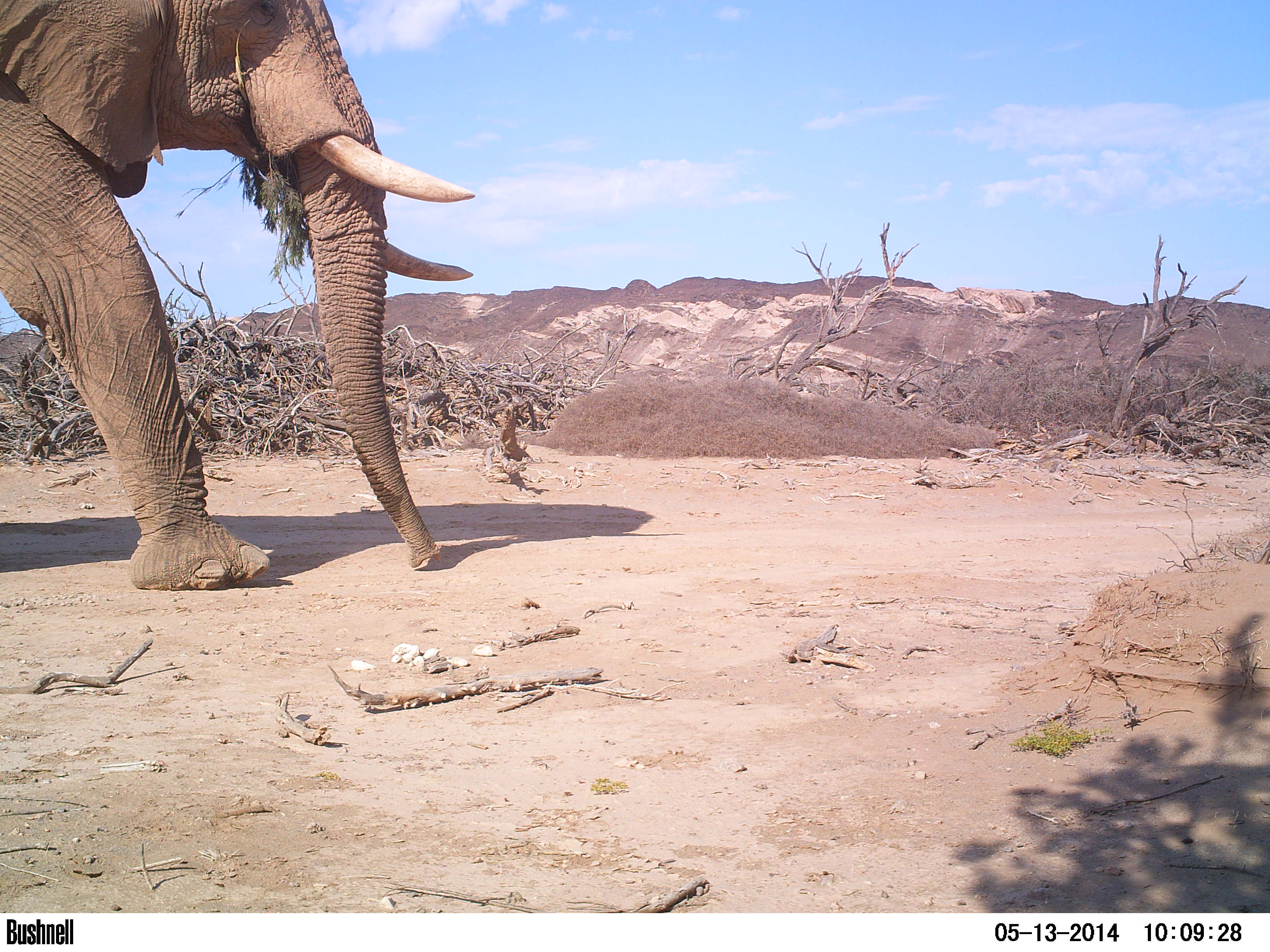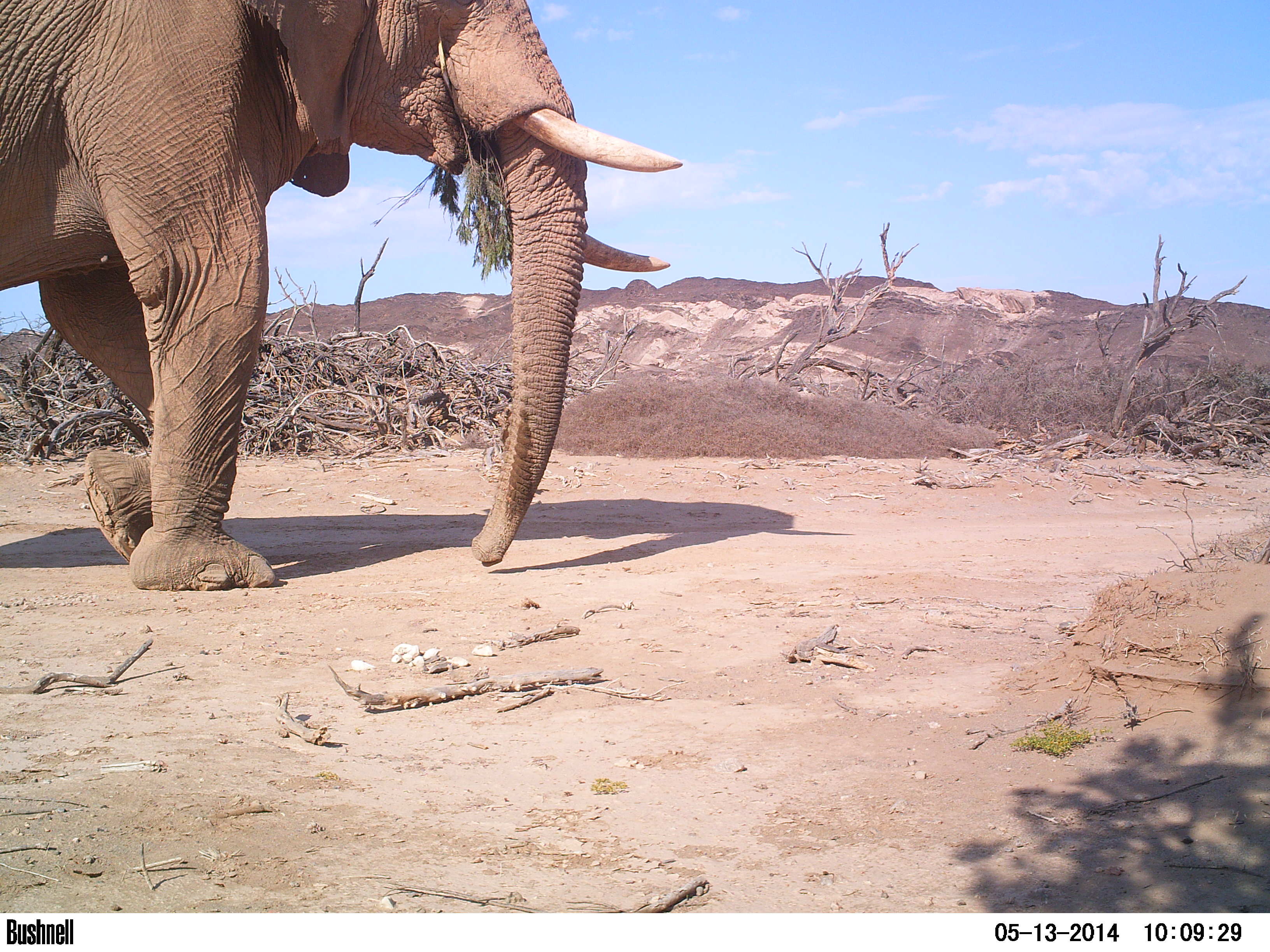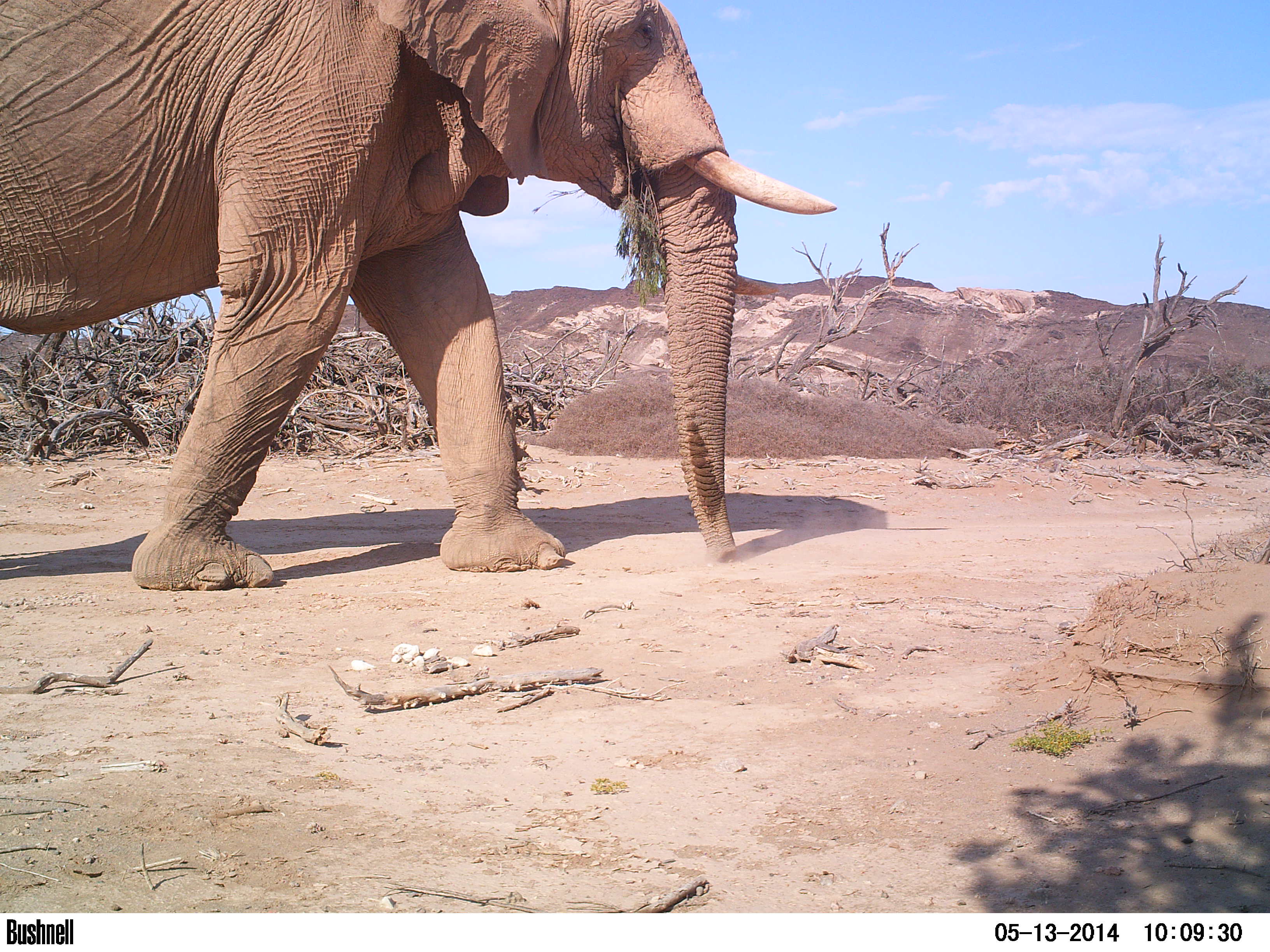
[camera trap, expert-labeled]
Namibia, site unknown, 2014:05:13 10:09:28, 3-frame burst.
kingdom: Animalia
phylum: Chordata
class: Mammalia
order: Proboscidea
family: Elephantidae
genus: Loxodonta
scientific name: Loxodonta africana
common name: african elephant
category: loxodanta africana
Loxodanta africana (african elephant) (Loxodonta africana).